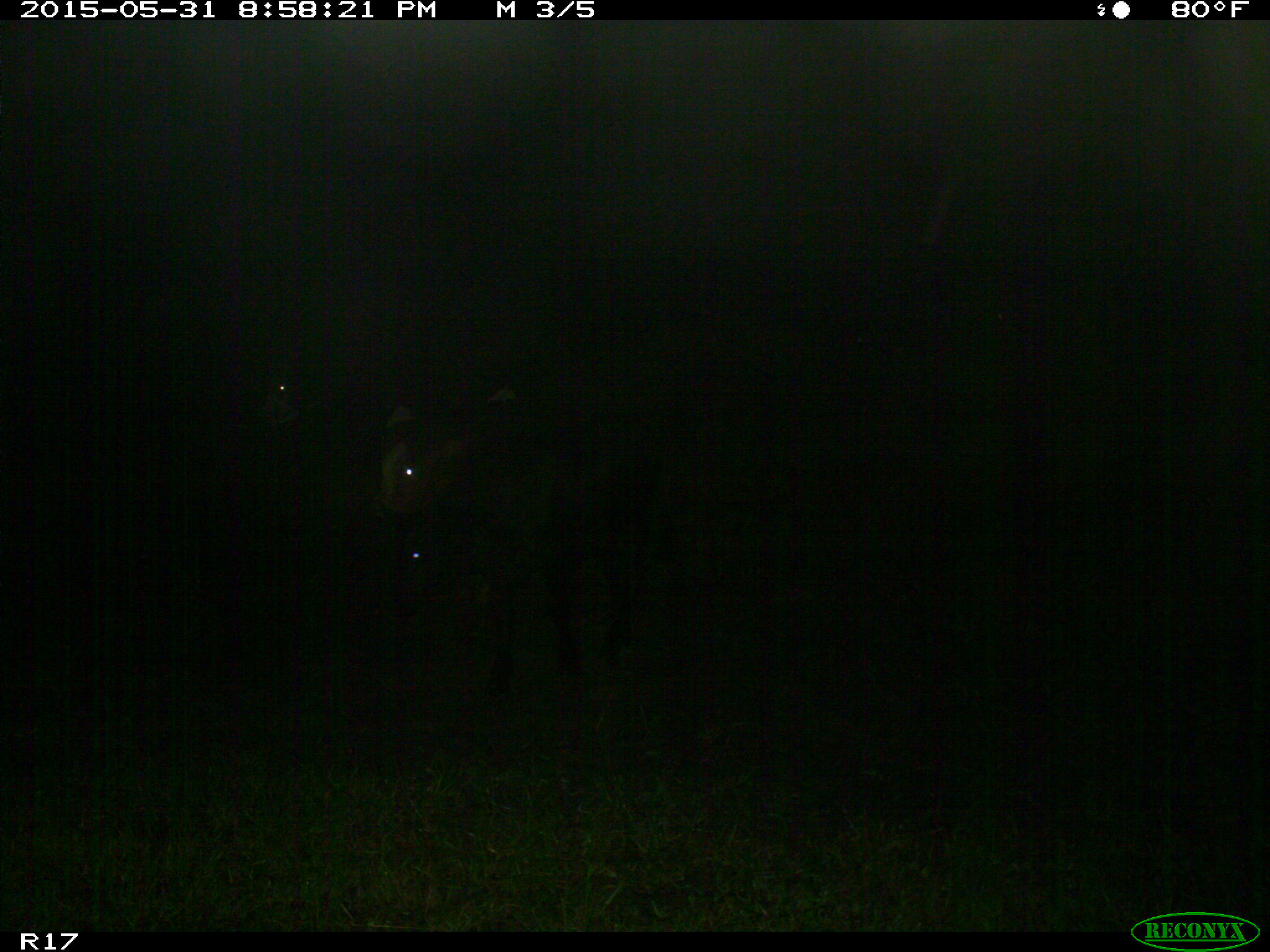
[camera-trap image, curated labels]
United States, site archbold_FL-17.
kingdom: Animalia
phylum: Chordata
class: Mammalia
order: Artiodactyla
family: Bovidae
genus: Bos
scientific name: Bos taurus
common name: domestic cow